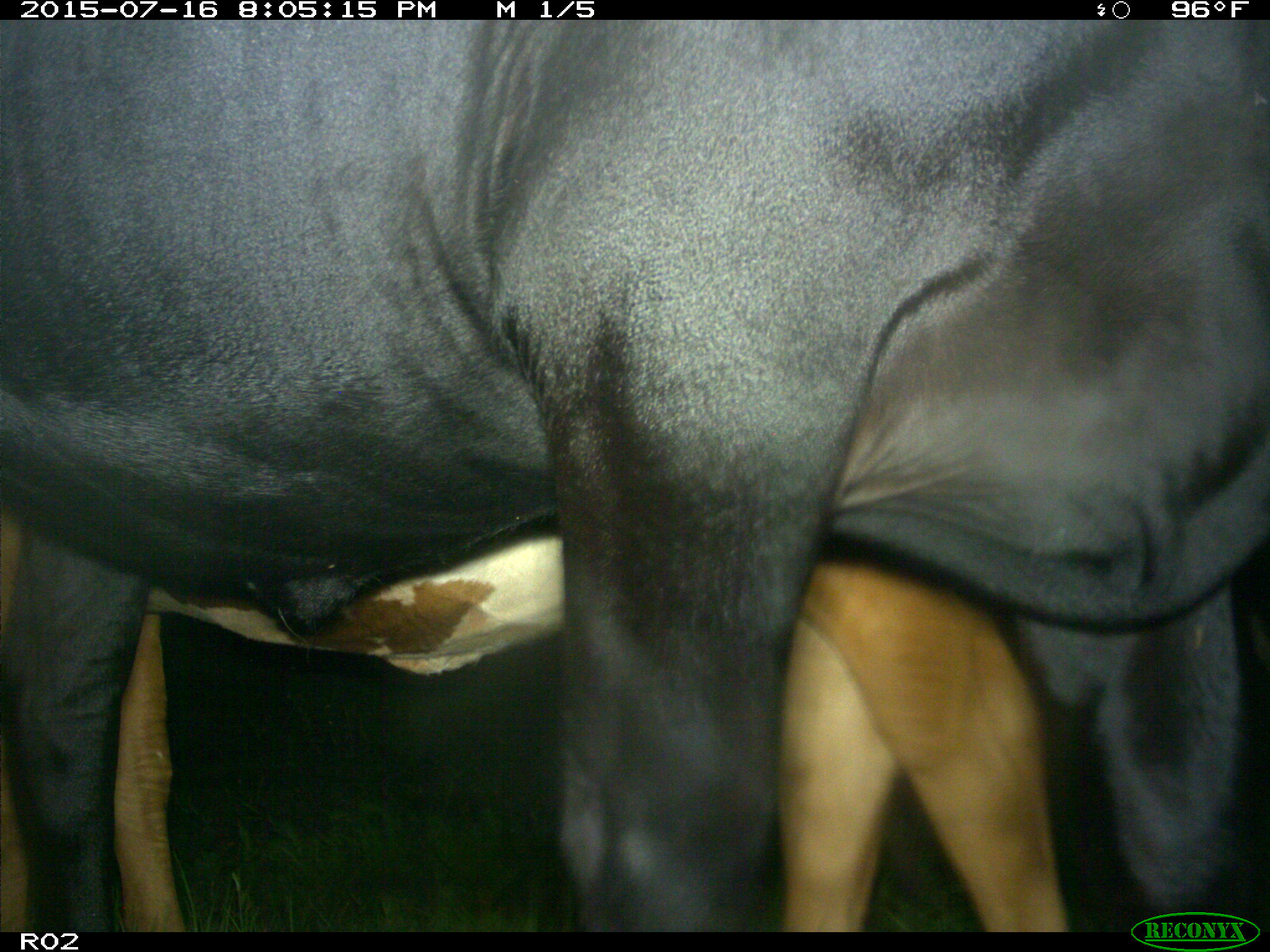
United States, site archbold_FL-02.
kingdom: Animalia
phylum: Chordata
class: Mammalia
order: Artiodactyla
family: Bovidae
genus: Bos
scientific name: Bos taurus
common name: domestic cow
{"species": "Bos taurus (domestic cow)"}